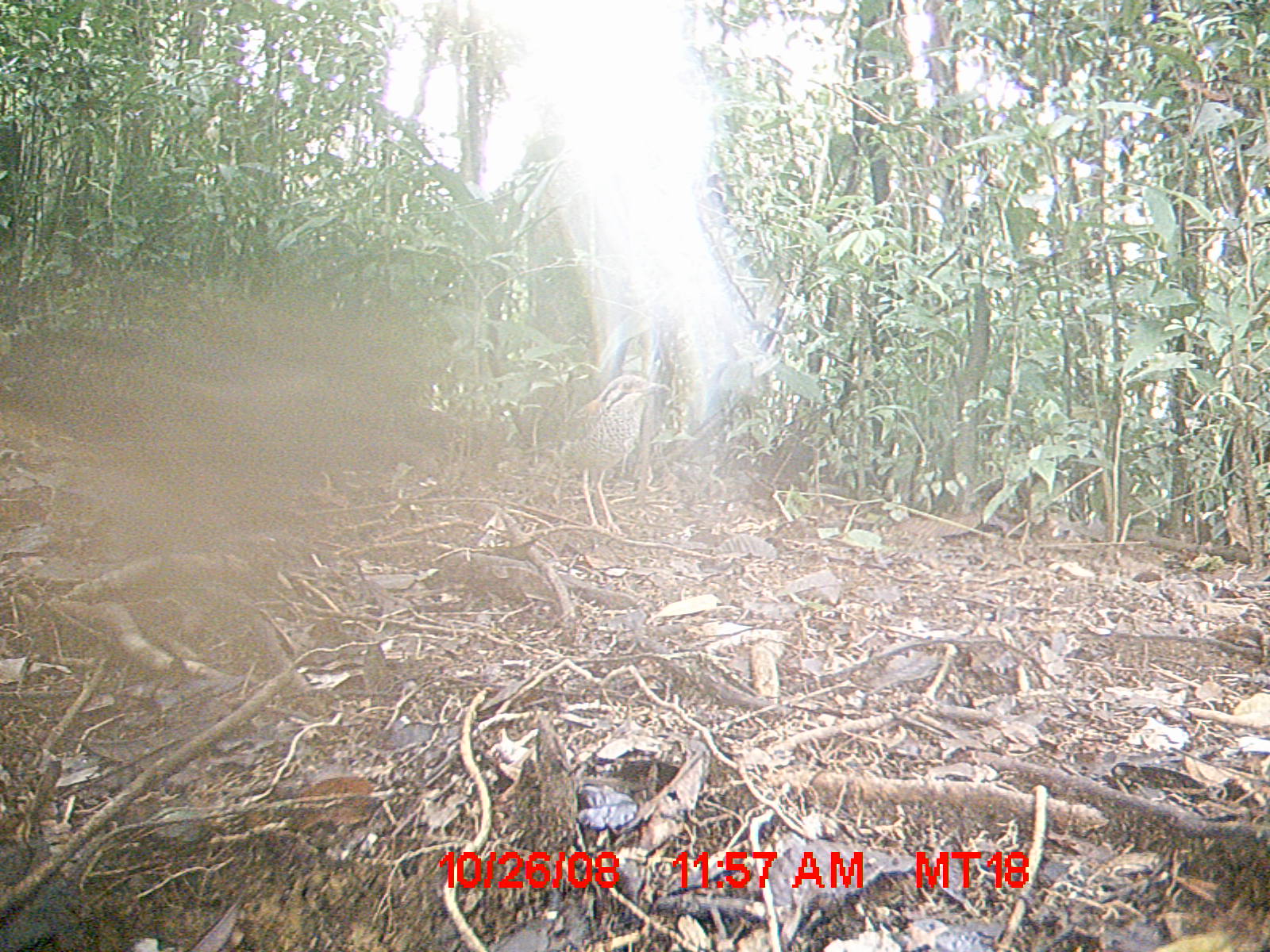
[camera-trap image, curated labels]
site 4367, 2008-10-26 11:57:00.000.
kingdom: Animalia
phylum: Chordata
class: Aves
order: Coraciiformes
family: Brachypteraciidae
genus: Brachypteracias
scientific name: Brachypteracias squamiger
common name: scaly ground-roller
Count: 1.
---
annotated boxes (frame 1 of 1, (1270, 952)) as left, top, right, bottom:
brachypteracias squamiger: 517, 370, 671, 536